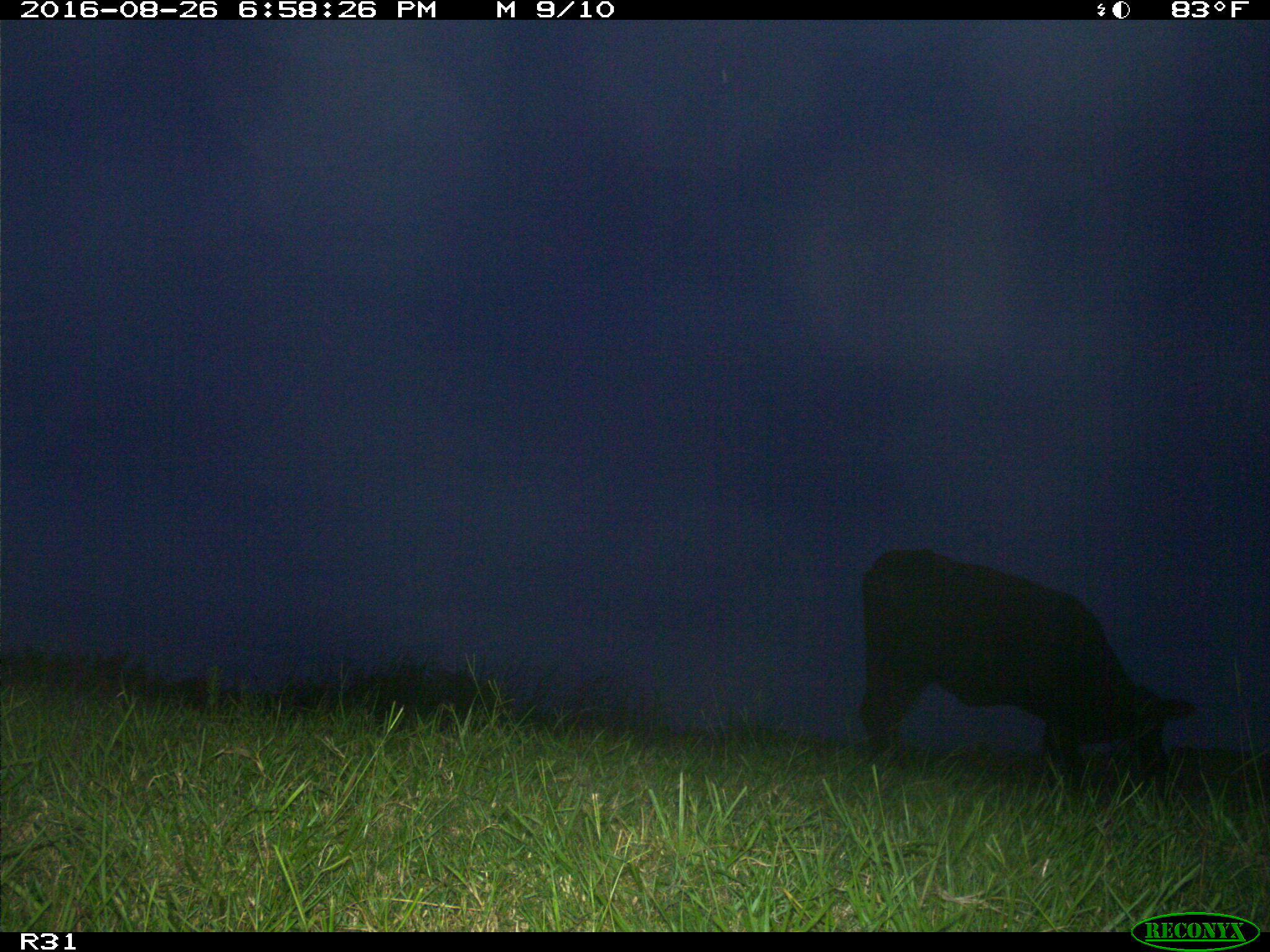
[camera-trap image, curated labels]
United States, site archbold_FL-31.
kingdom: Animalia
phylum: Chordata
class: Mammalia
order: Artiodactyla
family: Bovidae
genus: Bos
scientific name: Bos taurus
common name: domestic cow